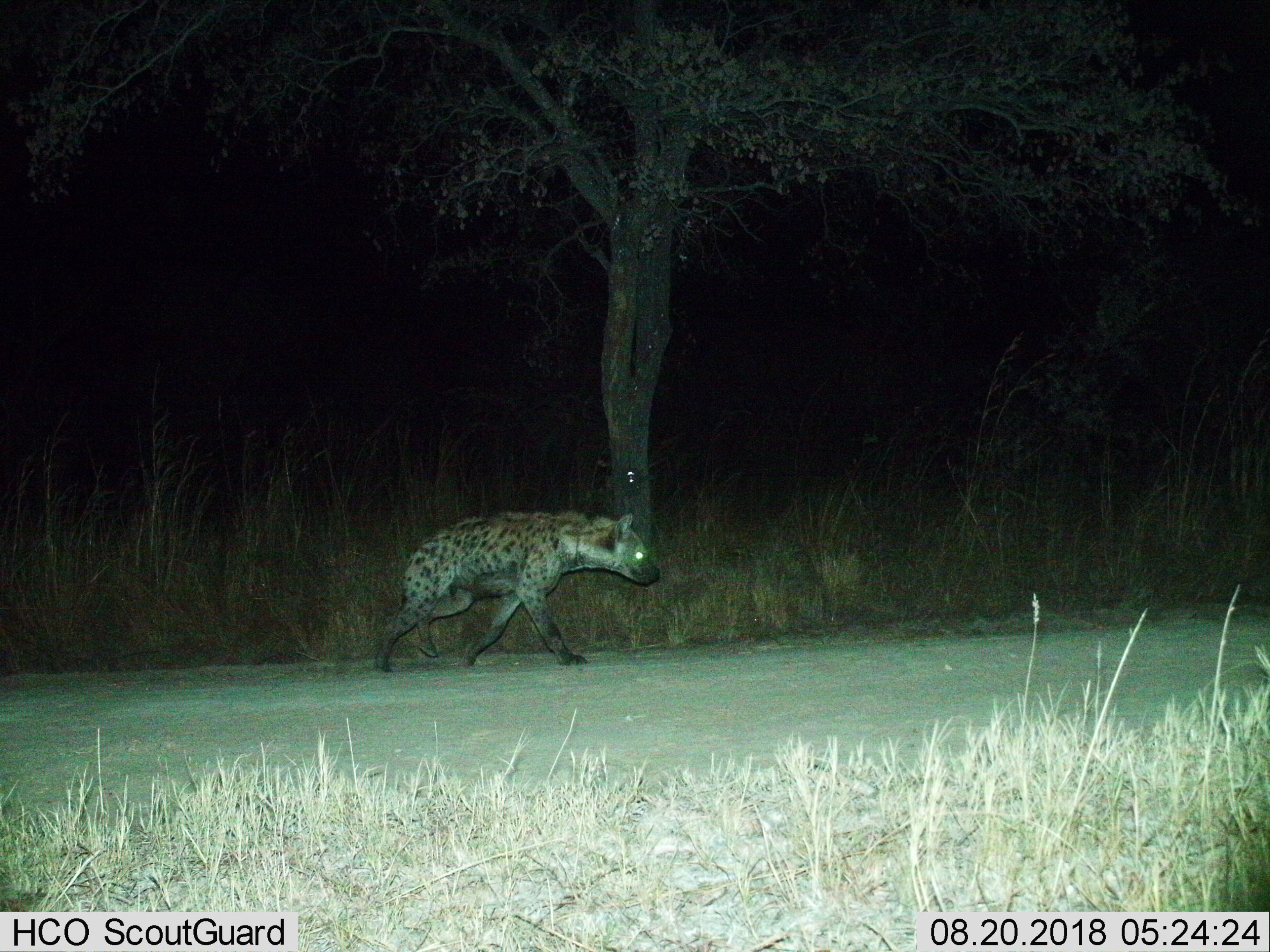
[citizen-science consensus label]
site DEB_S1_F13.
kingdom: Animalia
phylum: Chordata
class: Mammalia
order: Carnivora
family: Hyaenidae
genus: Crocuta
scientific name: Crocuta crocuta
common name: spotted hyena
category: hyenaspotted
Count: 1.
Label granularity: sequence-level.